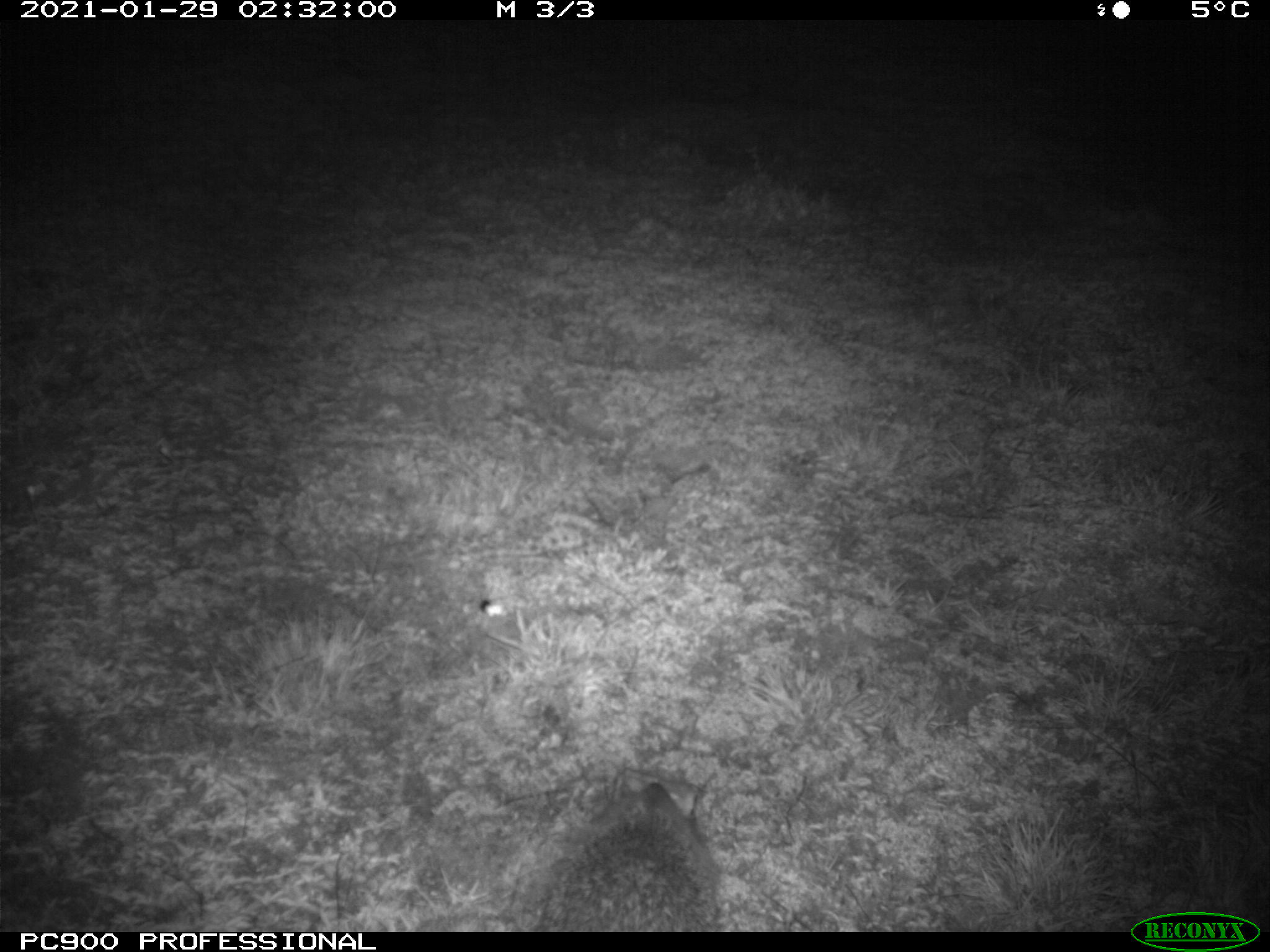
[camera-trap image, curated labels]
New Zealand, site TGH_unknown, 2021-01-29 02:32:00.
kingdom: Animalia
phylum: Chordata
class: Mammalia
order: Eulipotyphla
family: Erinaceidae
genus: Erinaceus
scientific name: Erinaceus europaeus europaeus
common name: european hedgehog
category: hedgehog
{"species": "hedgehog (european hedgehog) (Erinaceus europaeus europaeus)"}